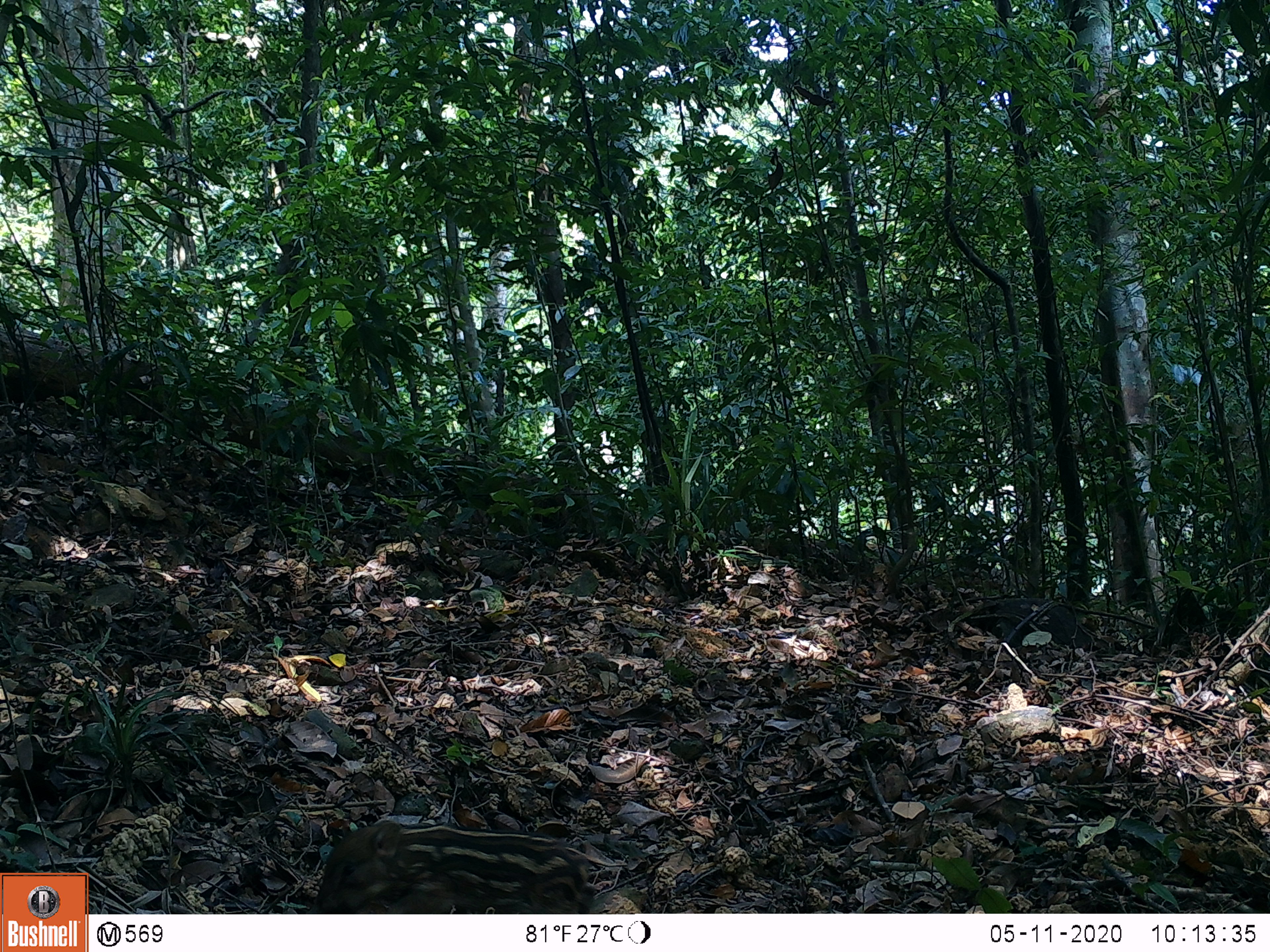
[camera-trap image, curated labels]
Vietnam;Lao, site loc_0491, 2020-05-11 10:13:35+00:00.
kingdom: Animalia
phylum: Chordata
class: Mammalia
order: Artiodactyla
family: Suidae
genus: Sus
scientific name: Sus scrofa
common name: eurasian wild pig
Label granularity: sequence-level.